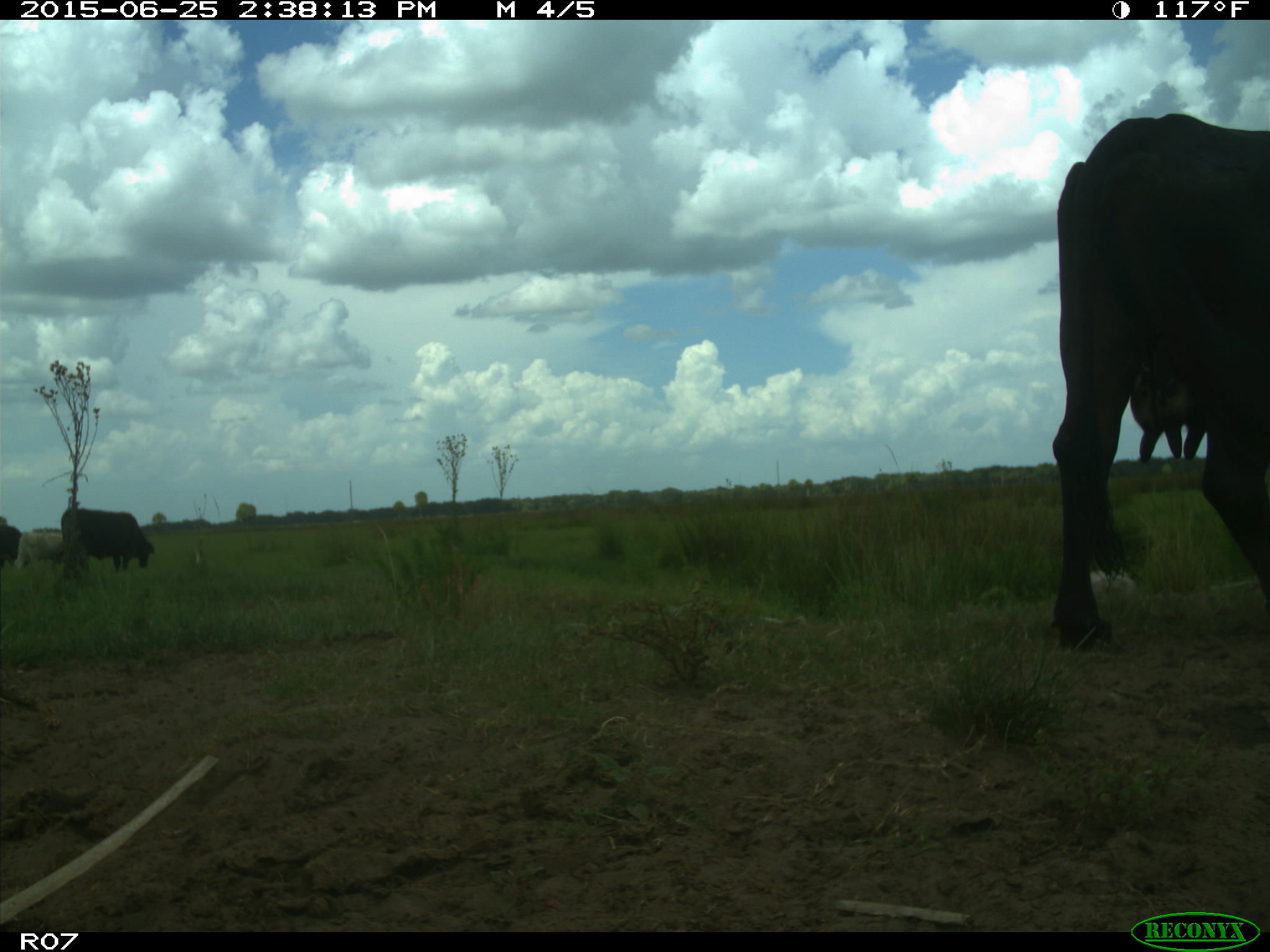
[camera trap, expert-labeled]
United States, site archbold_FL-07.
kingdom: Animalia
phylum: Chordata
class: Mammalia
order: Artiodactyla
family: Bovidae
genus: Bos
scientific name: Bos taurus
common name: domestic cow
Bos taurus (domestic cow).